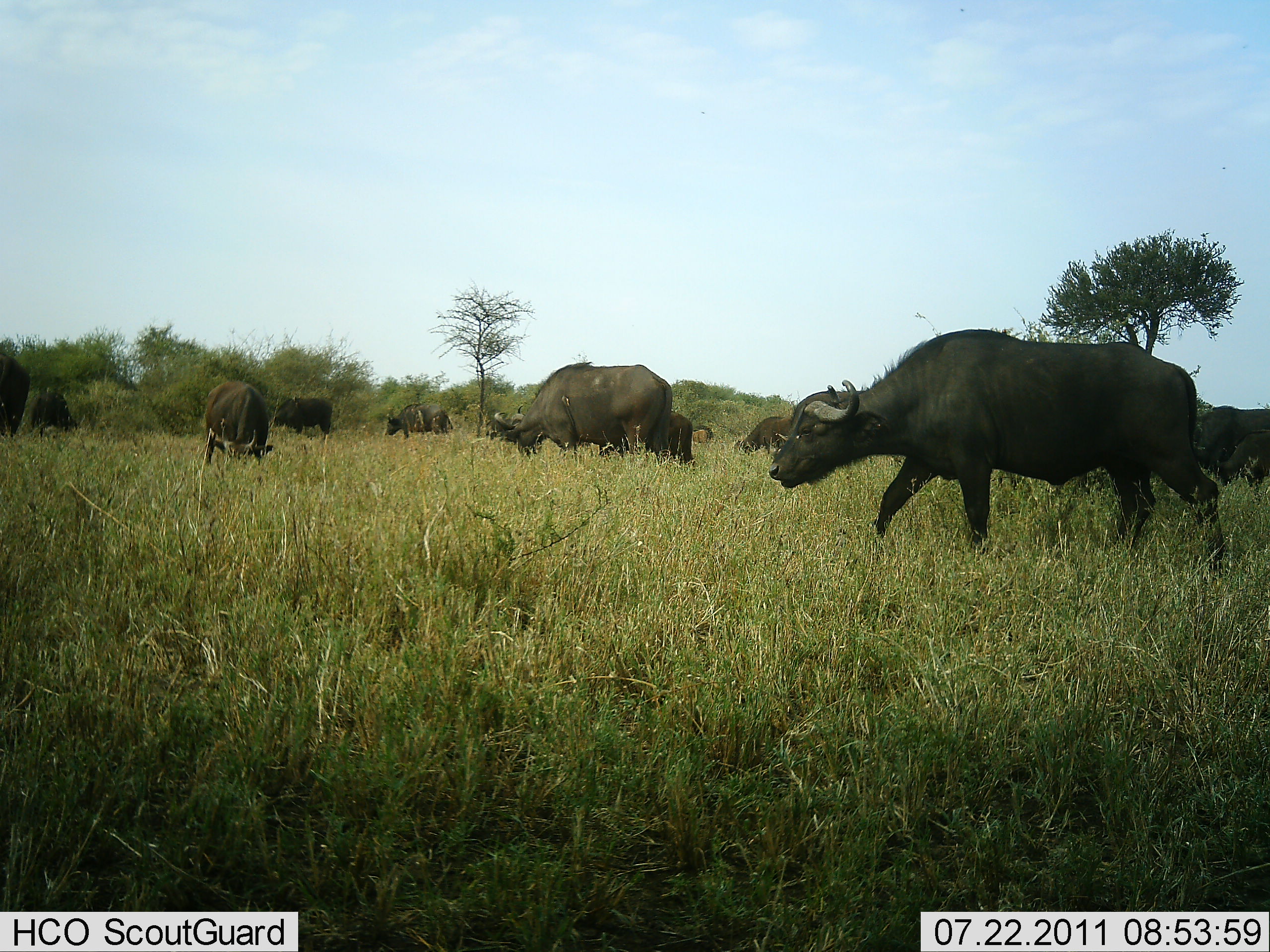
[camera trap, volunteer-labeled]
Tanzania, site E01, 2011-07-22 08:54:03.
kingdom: Animalia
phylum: Chordata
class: Mammalia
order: Artiodactyla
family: Bovidae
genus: Syncerus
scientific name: Syncerus caffer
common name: cape buffalo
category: buffalo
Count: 10.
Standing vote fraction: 38%.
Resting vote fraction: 8%.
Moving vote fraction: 62%.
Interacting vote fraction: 0%.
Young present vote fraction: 0%.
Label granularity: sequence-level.